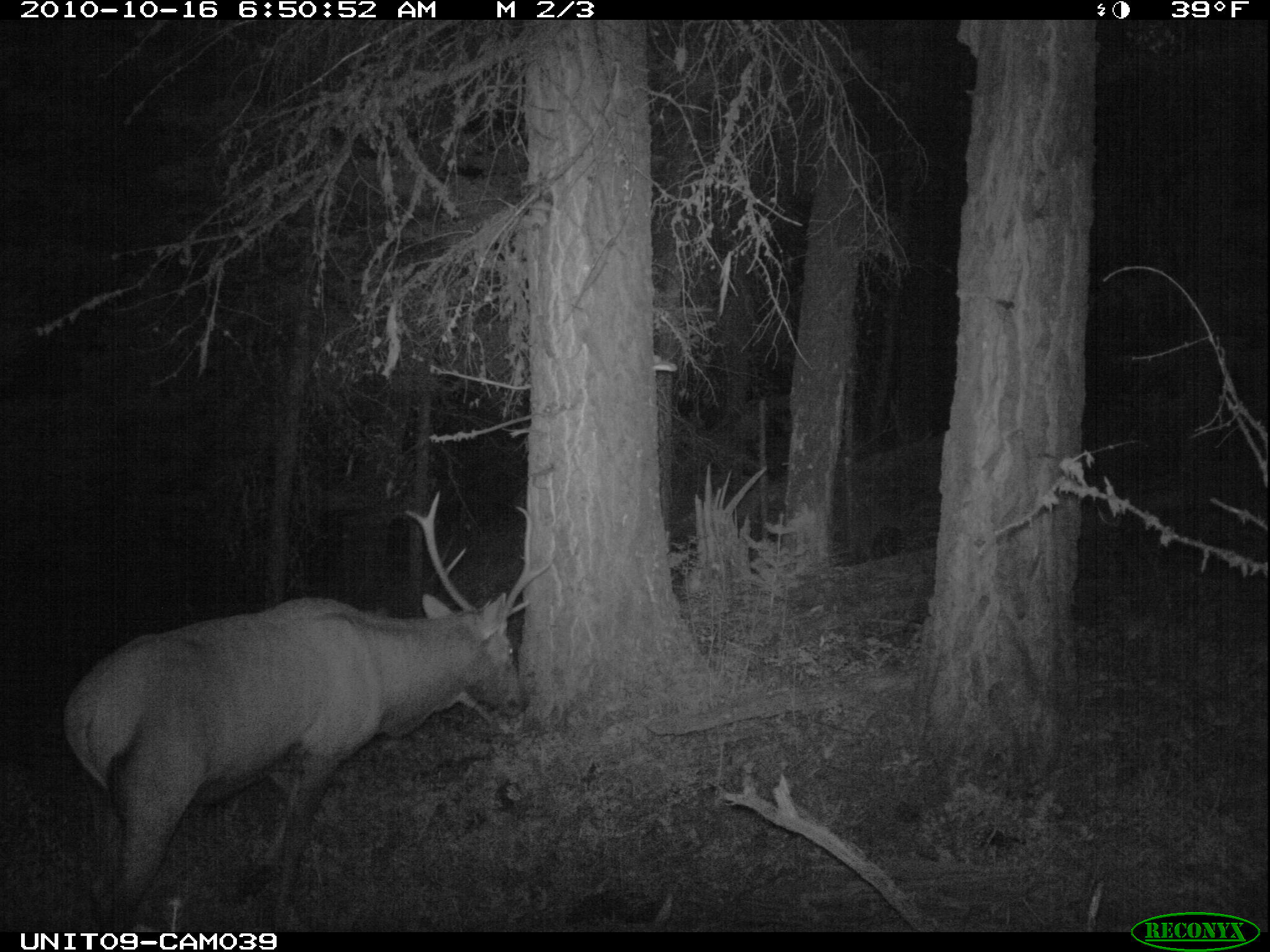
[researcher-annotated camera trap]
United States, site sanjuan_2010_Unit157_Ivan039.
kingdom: Animalia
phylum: Chordata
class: Mammalia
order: Artiodactyla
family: Cervidae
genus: Cervus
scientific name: Cervus elaphus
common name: red deer